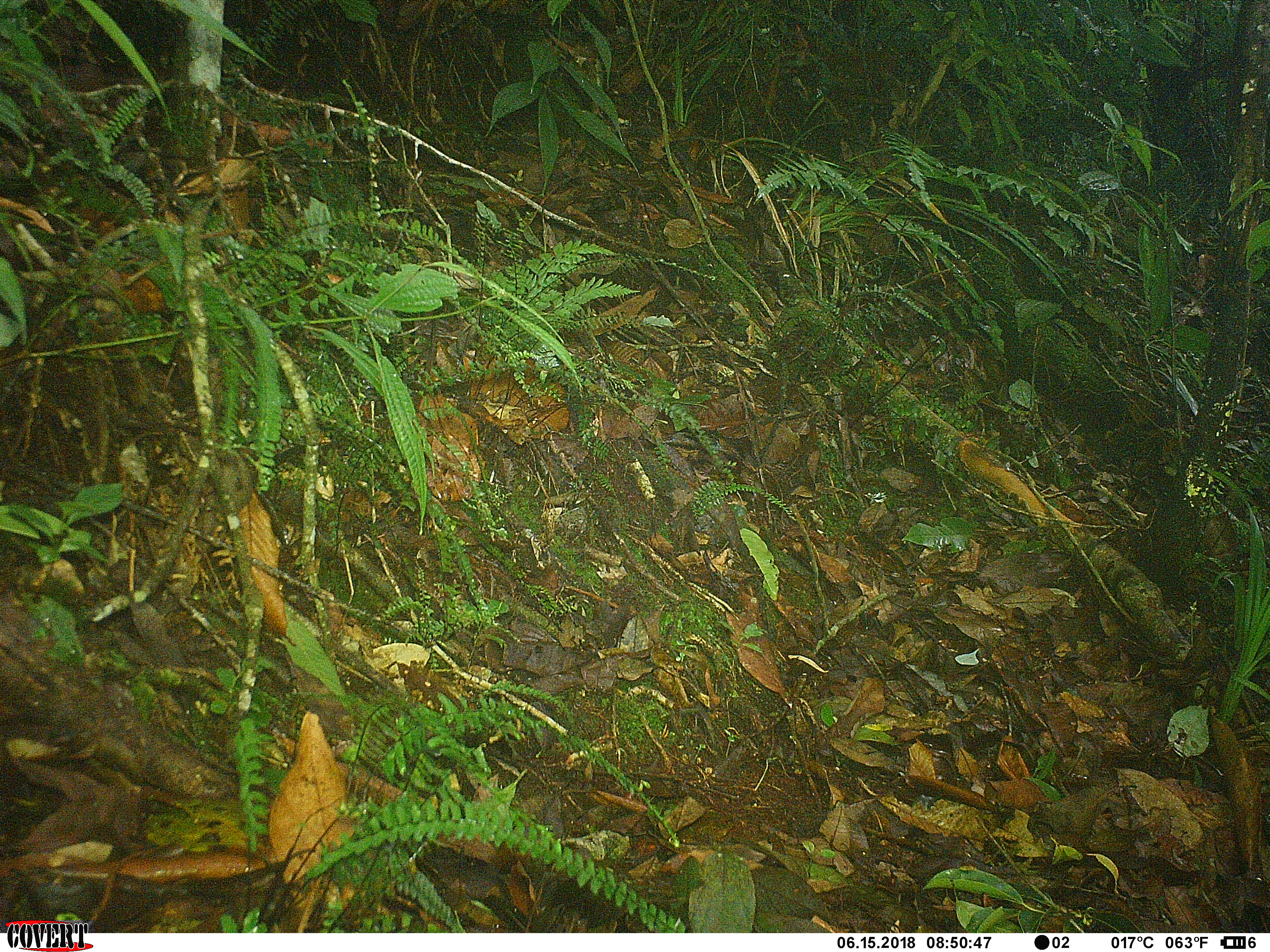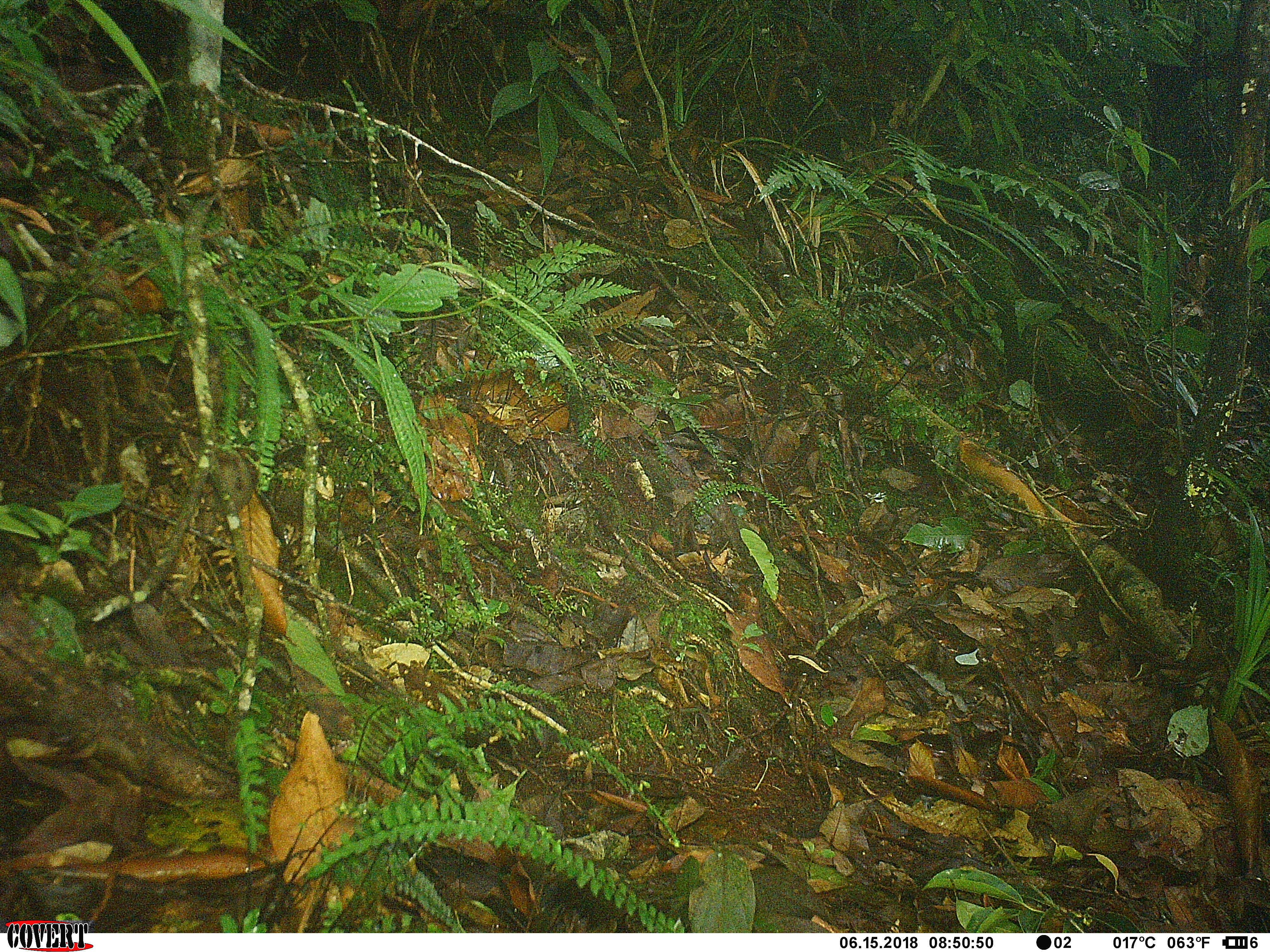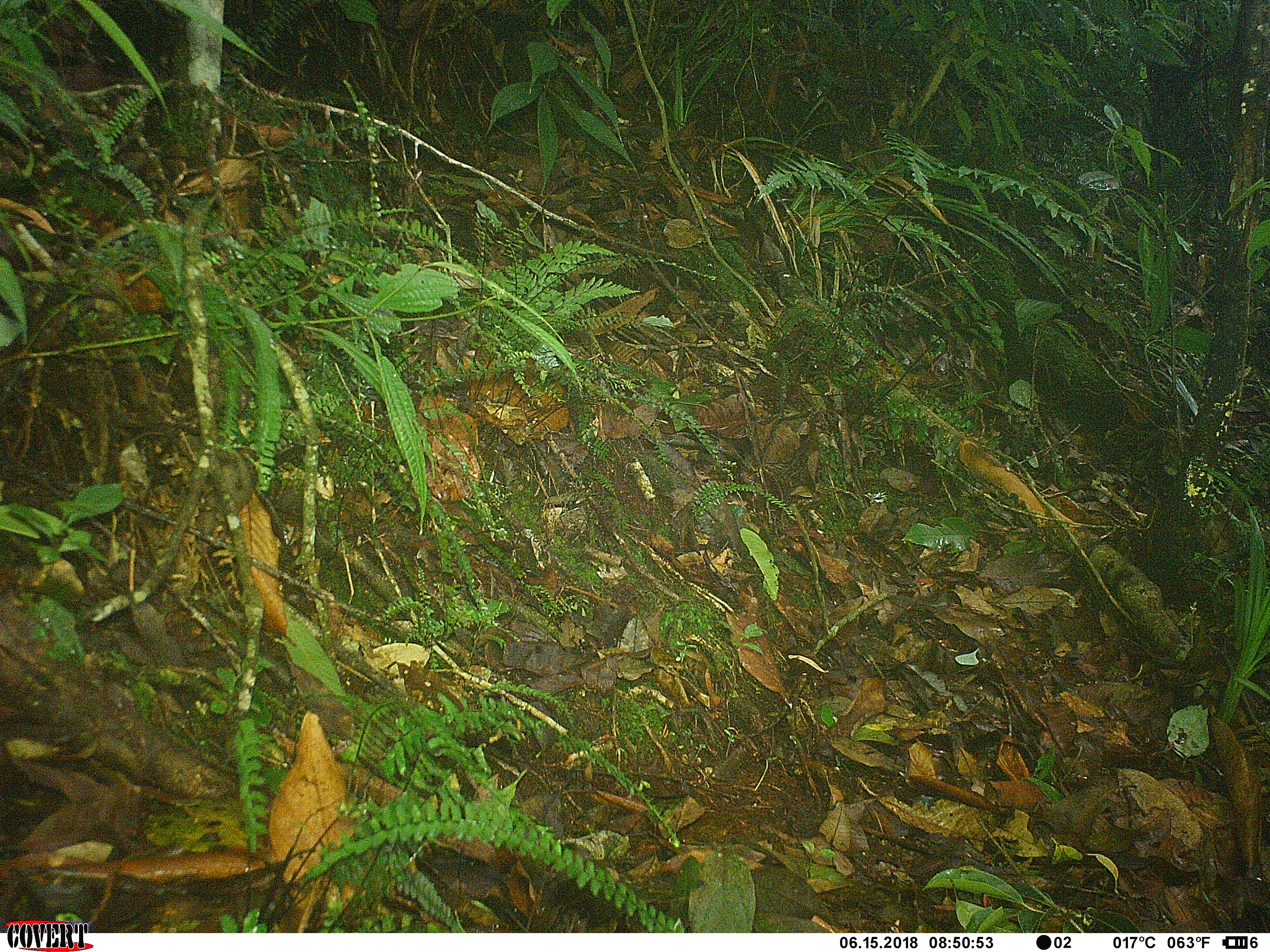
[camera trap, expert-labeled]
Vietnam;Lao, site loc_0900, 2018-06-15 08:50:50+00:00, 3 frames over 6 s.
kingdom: Animalia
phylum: Chordata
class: Mammalia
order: Primates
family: Cercopithecidae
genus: Macaca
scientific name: Macaca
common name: macaque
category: macaque not stump tailed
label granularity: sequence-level